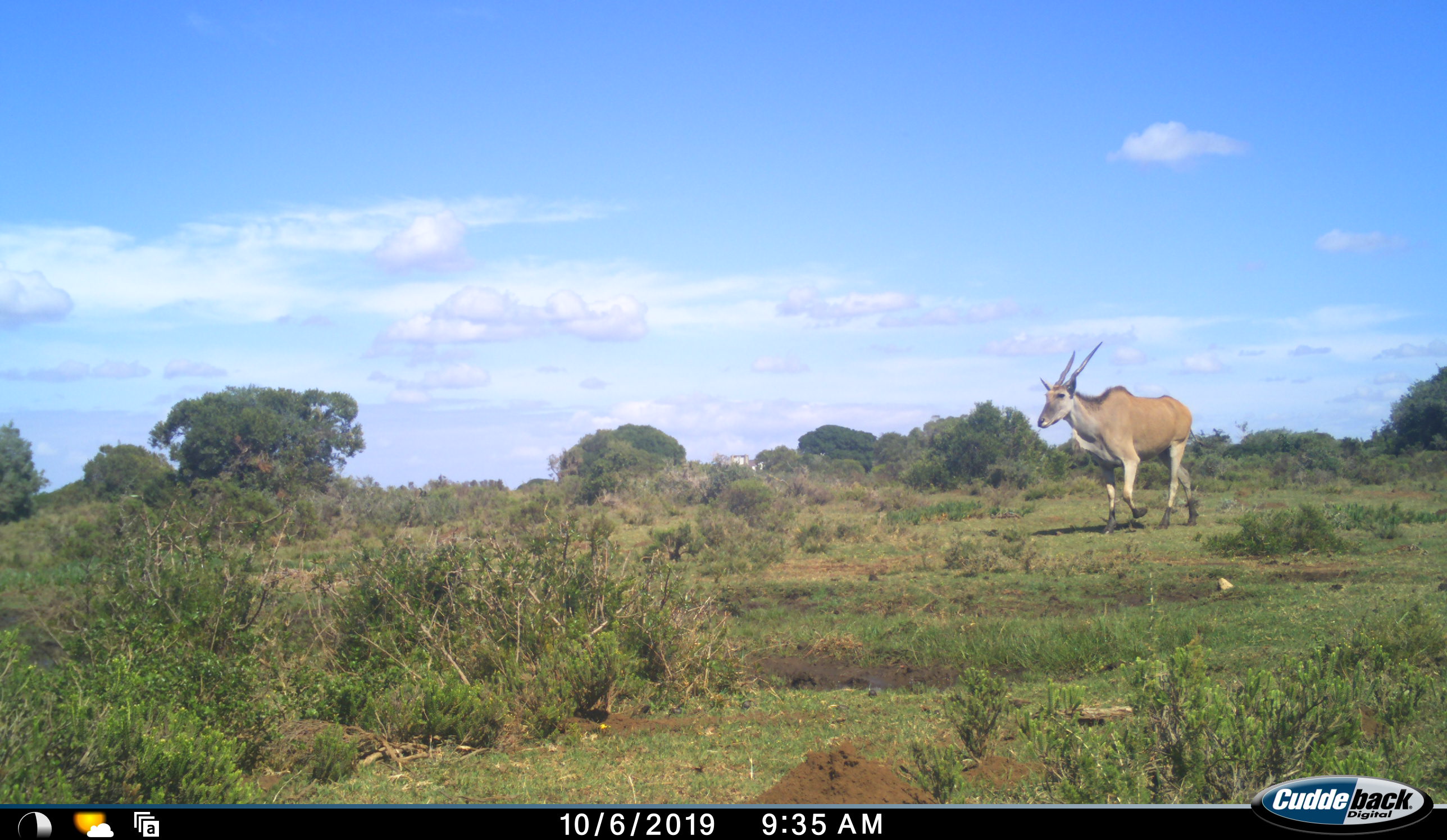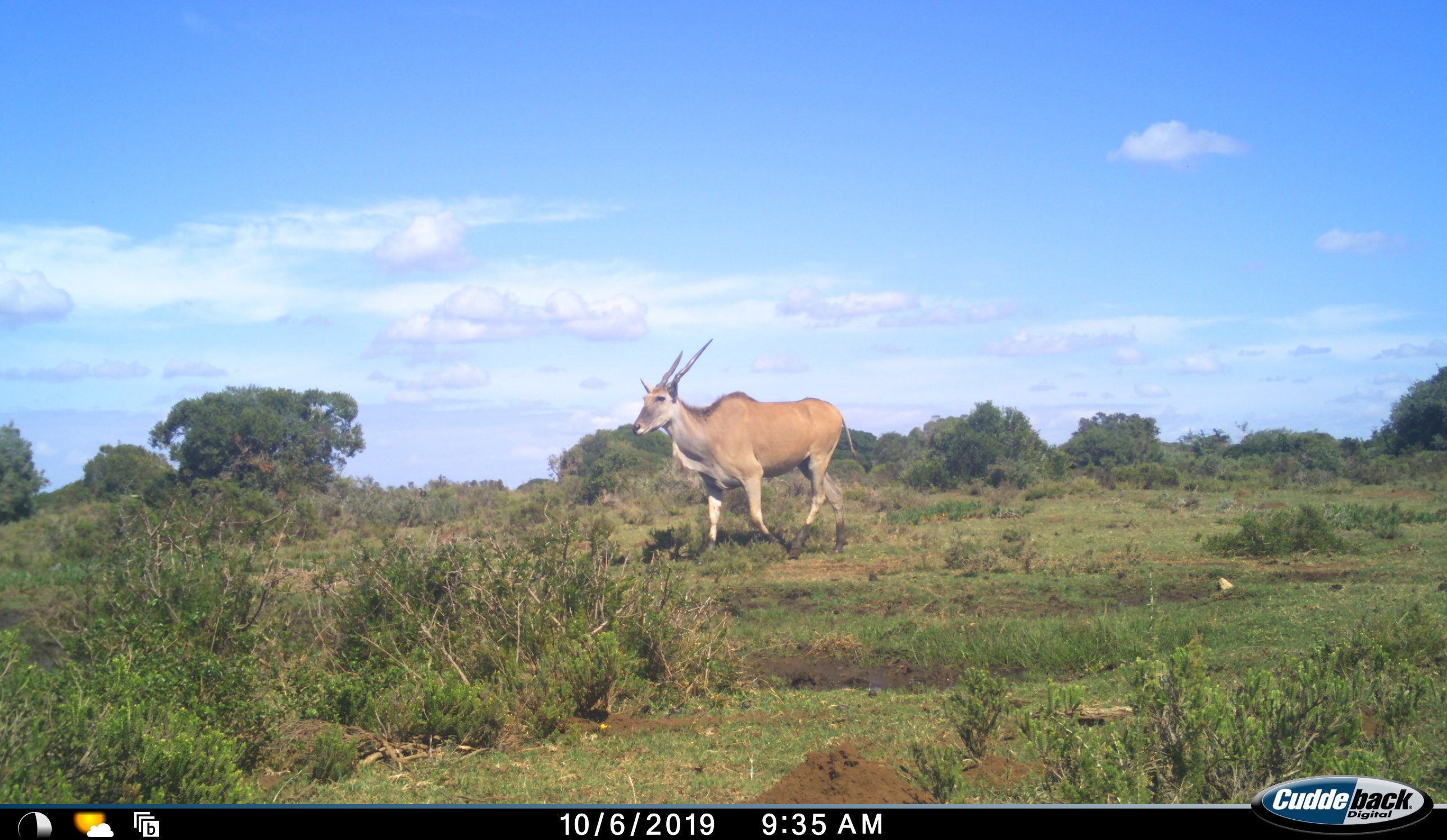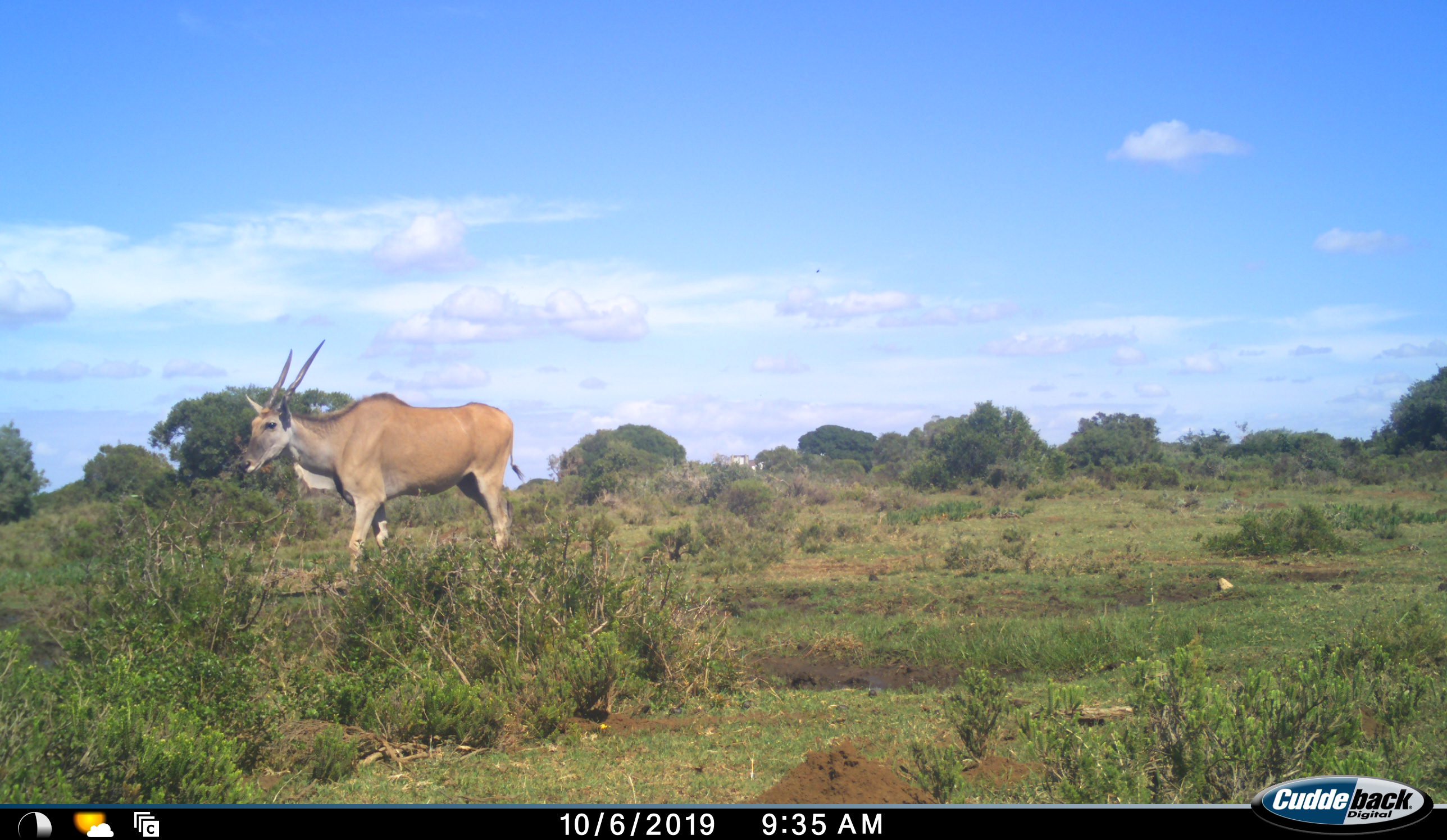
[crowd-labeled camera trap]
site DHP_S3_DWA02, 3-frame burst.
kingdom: Animalia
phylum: Chordata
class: Mammalia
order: Artiodactyla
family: Bovidae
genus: Tragelaphus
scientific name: Tragelaphus oryx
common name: eland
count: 1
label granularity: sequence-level